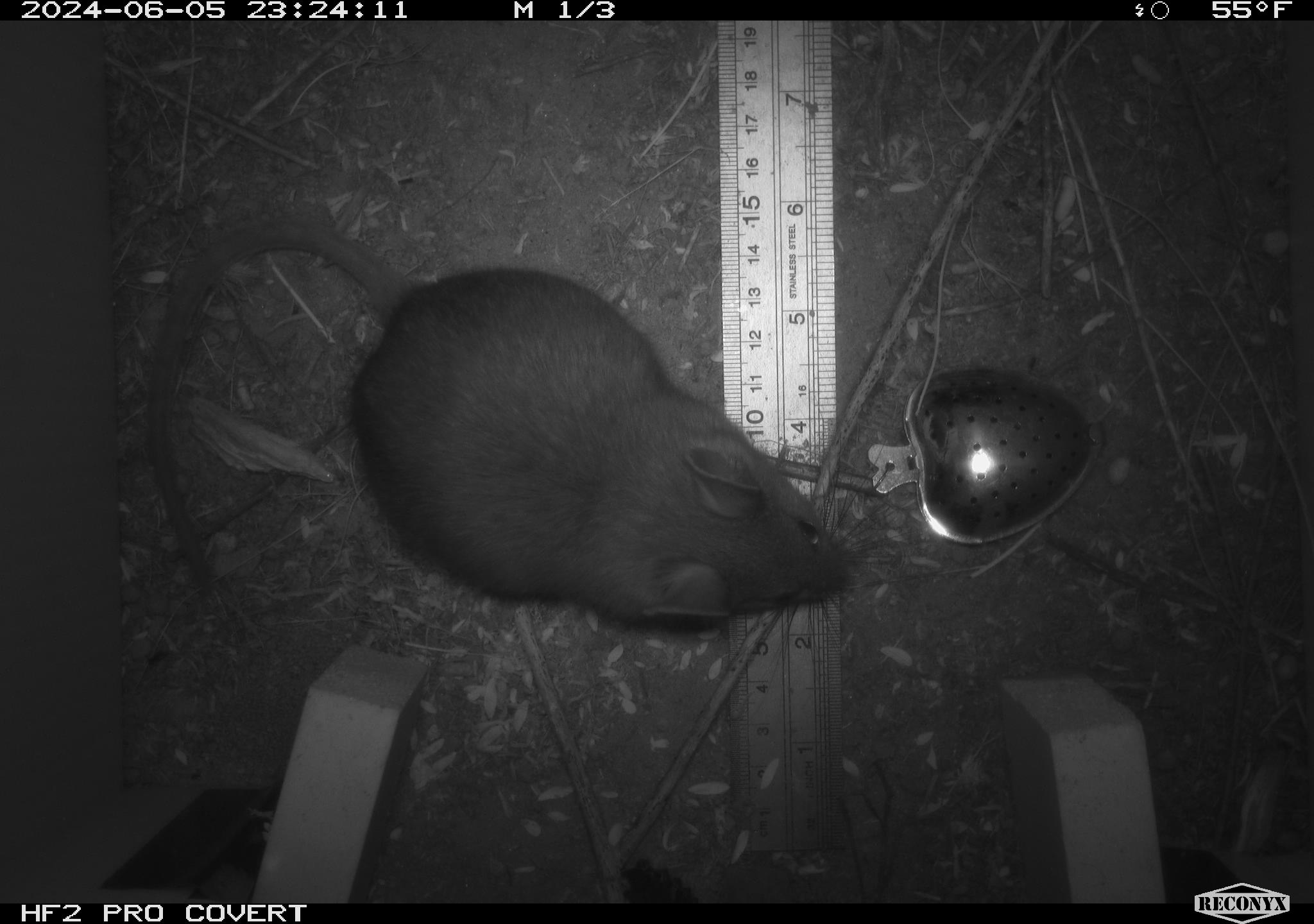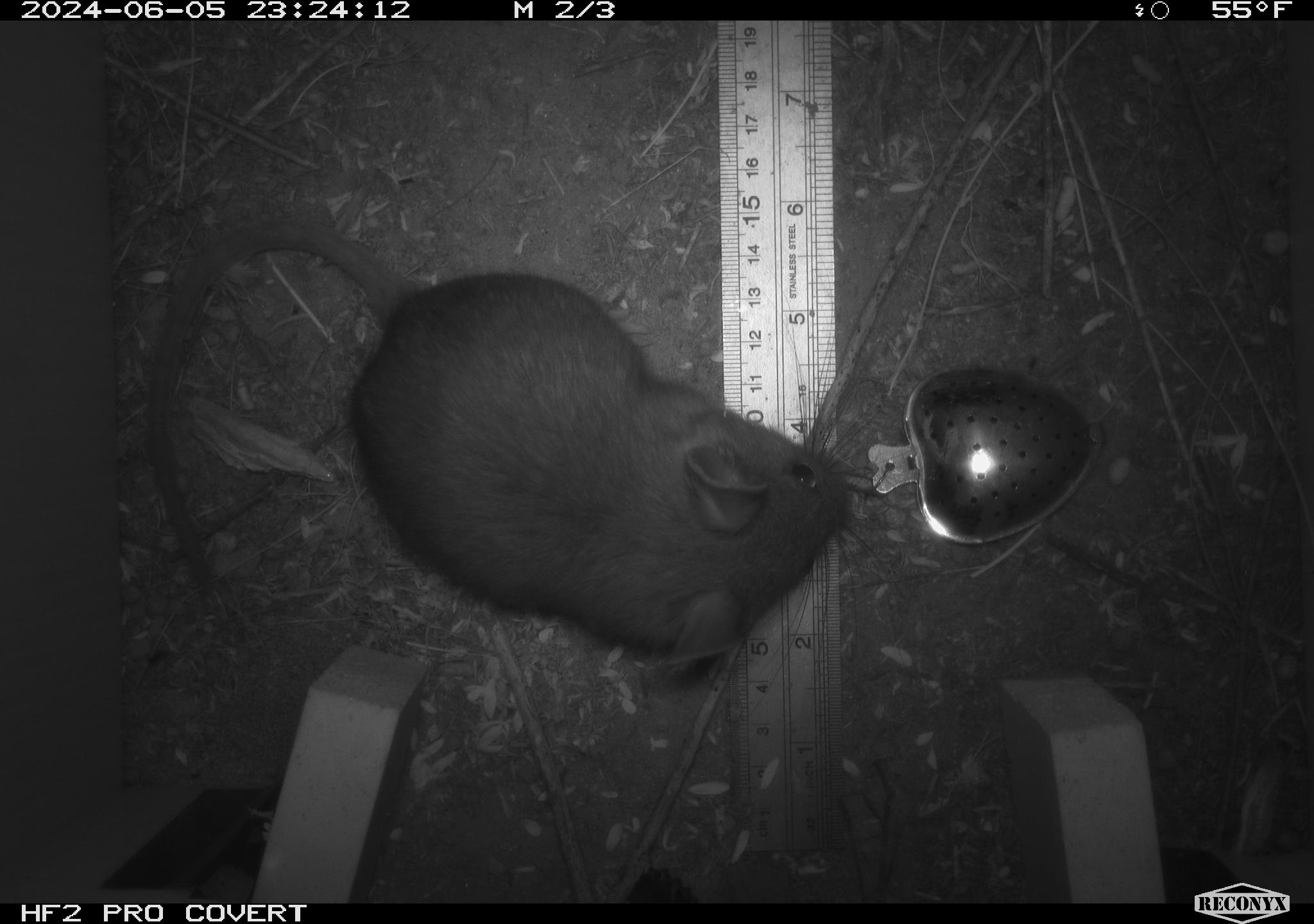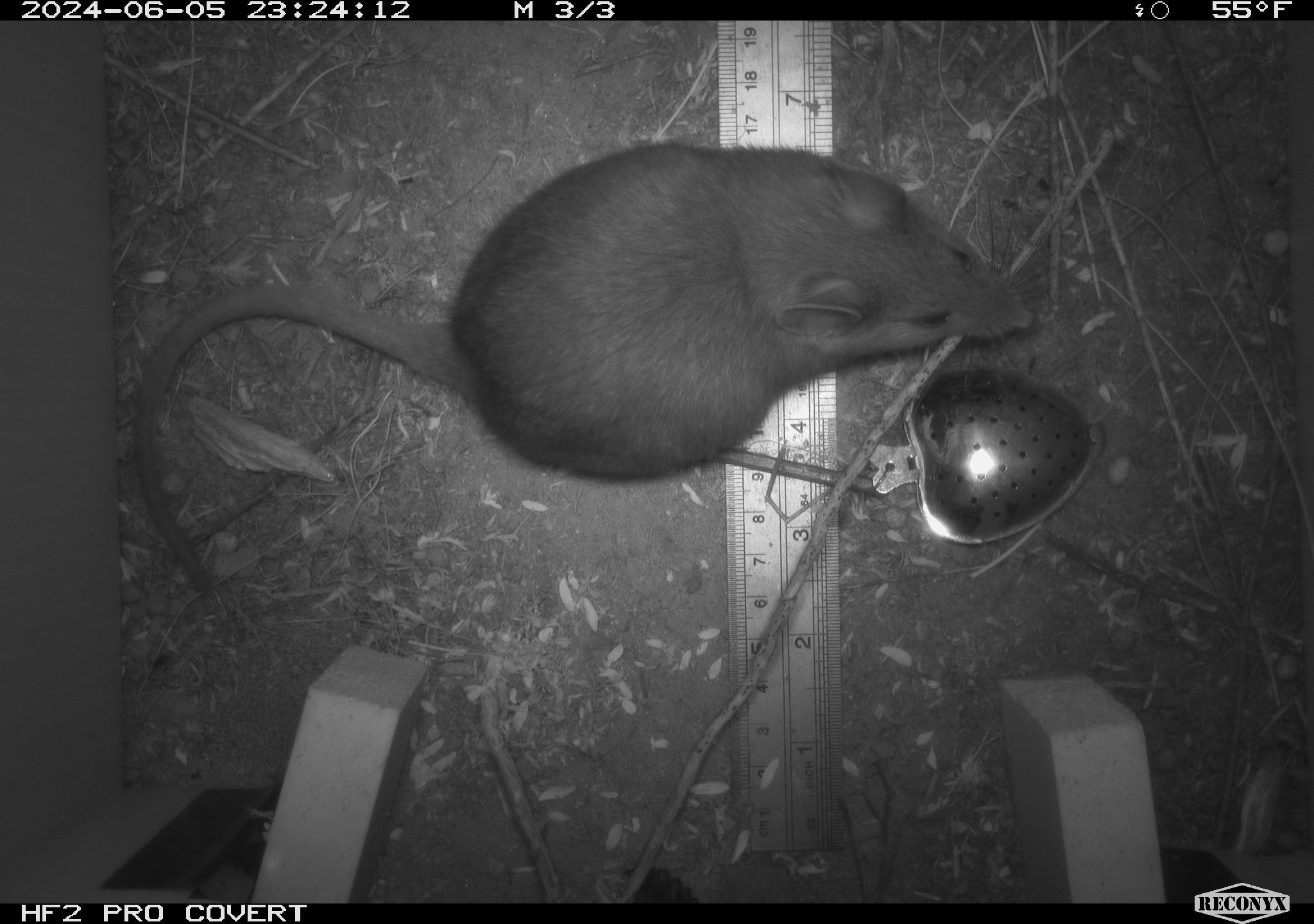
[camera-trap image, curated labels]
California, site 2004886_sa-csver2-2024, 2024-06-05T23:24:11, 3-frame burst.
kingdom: Animalia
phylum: Chordata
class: Mammalia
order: Rodentia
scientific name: Rodentia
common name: rodent